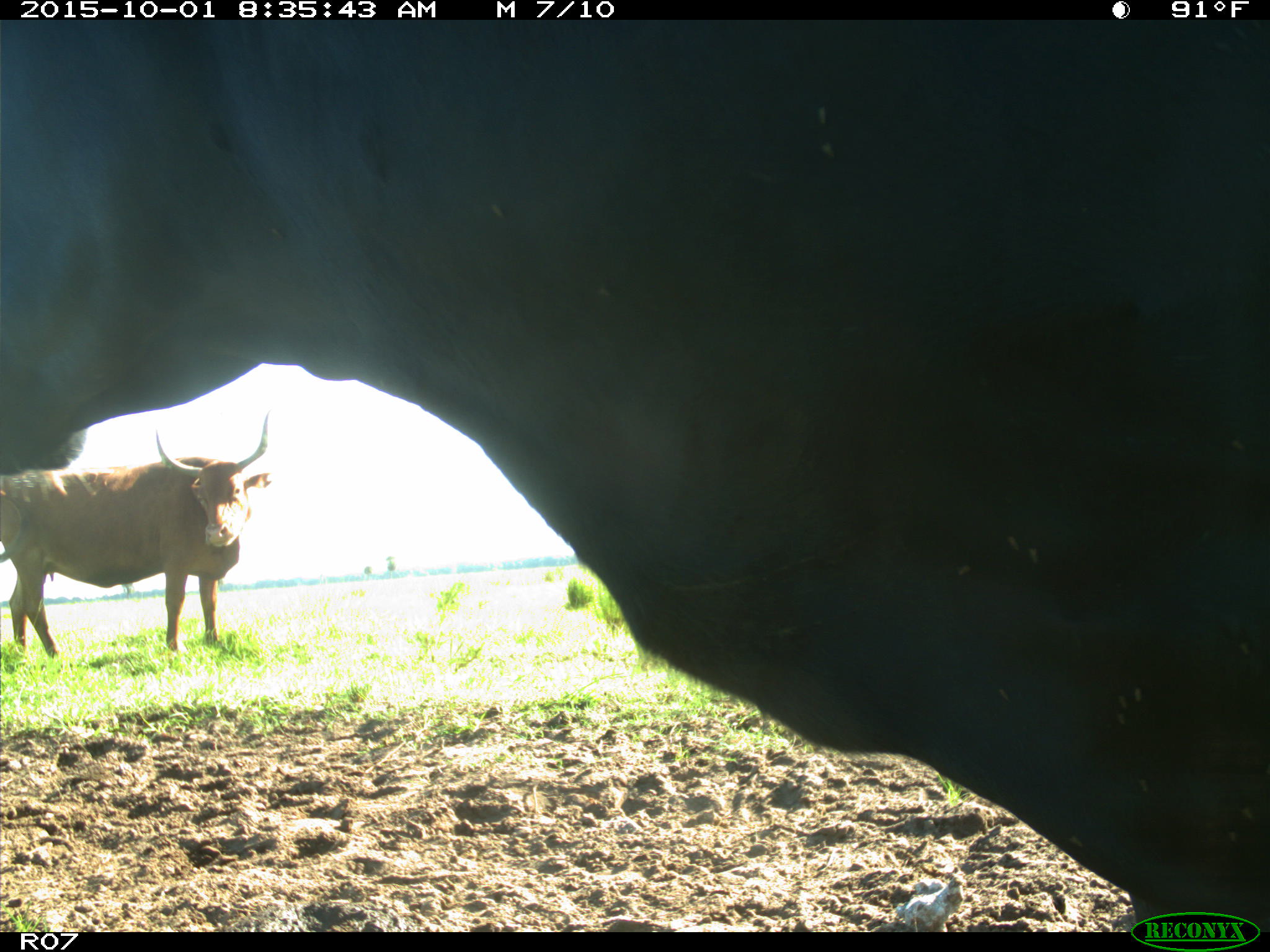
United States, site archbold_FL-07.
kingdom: Animalia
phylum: Chordata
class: Mammalia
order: Artiodactyla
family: Bovidae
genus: Bos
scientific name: Bos taurus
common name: domestic cow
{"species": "Bos taurus (domestic cow)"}